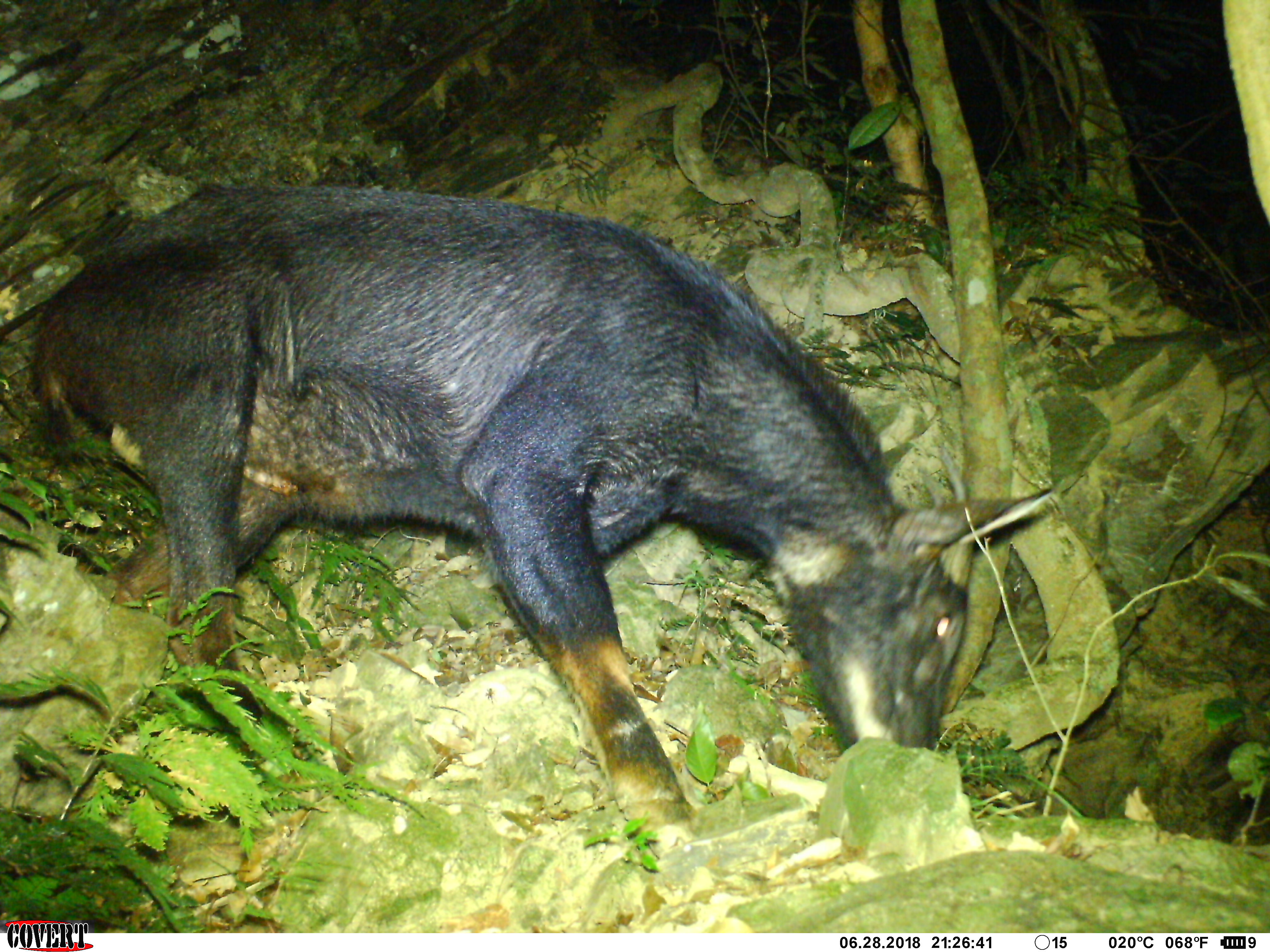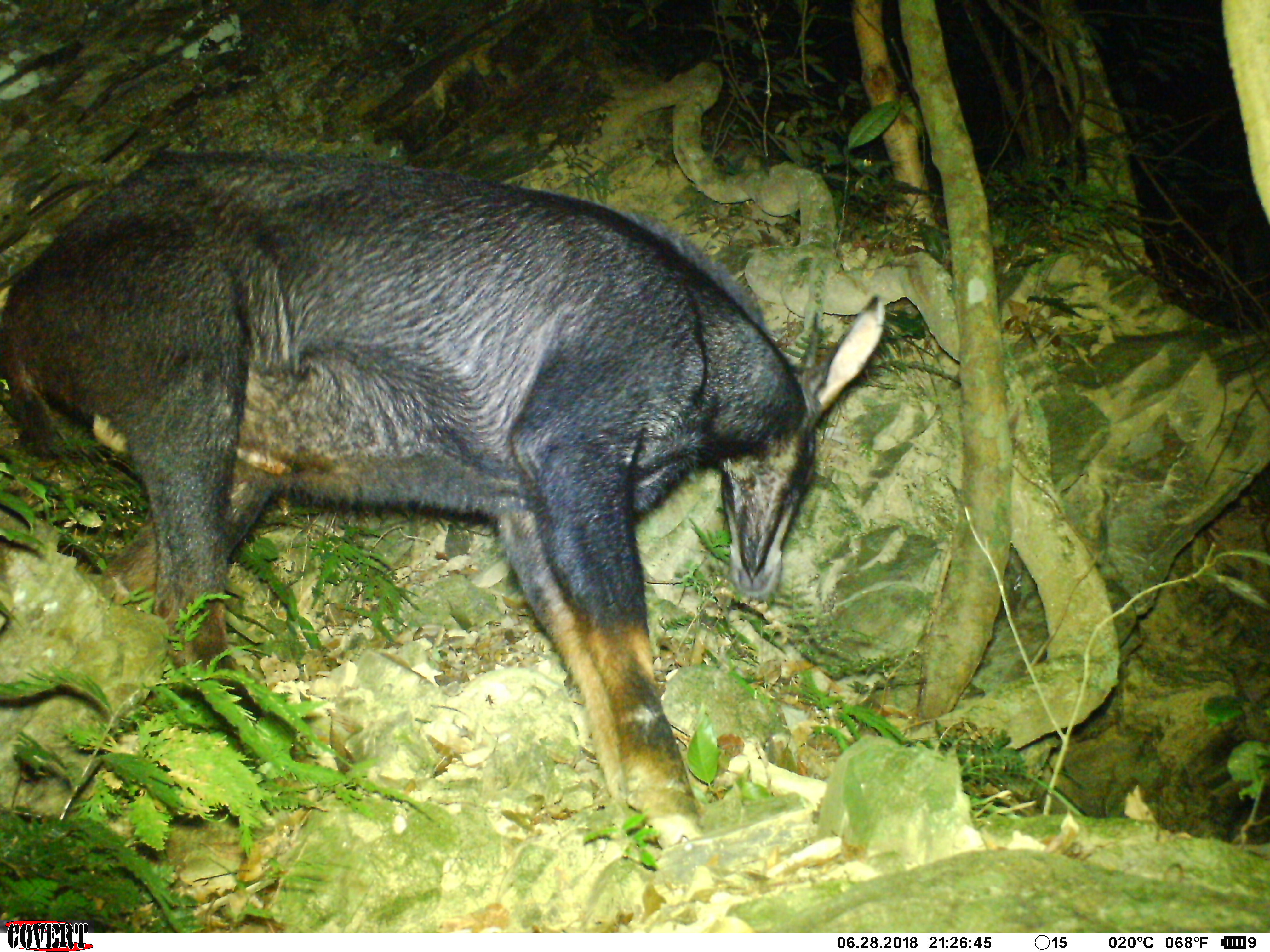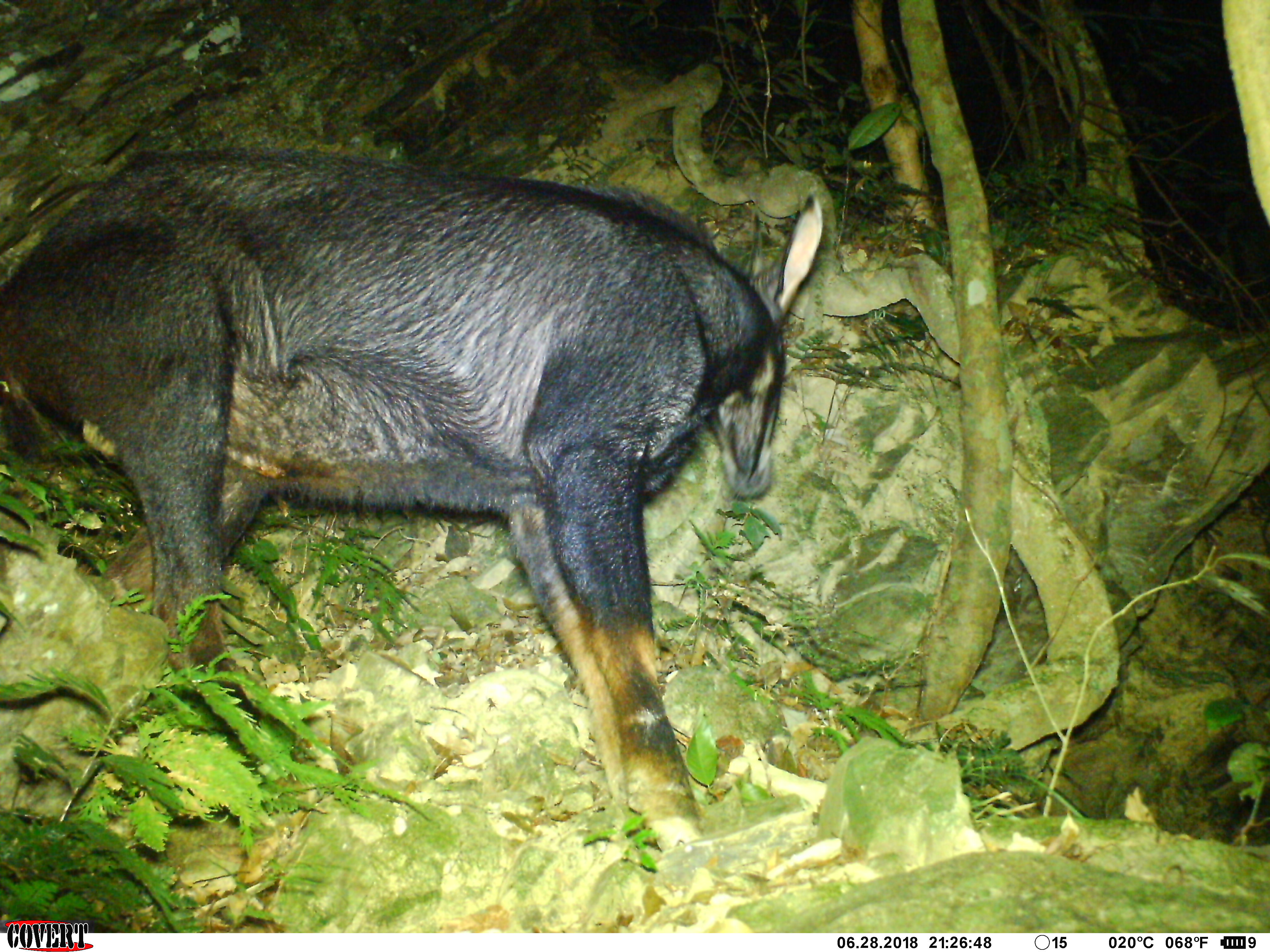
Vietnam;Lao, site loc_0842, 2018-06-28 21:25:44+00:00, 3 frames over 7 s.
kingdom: Animalia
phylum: Chordata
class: Mammalia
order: Artiodactyla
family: Bovidae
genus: Capricornis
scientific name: Capricornis sumatraensis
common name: chinese serow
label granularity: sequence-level